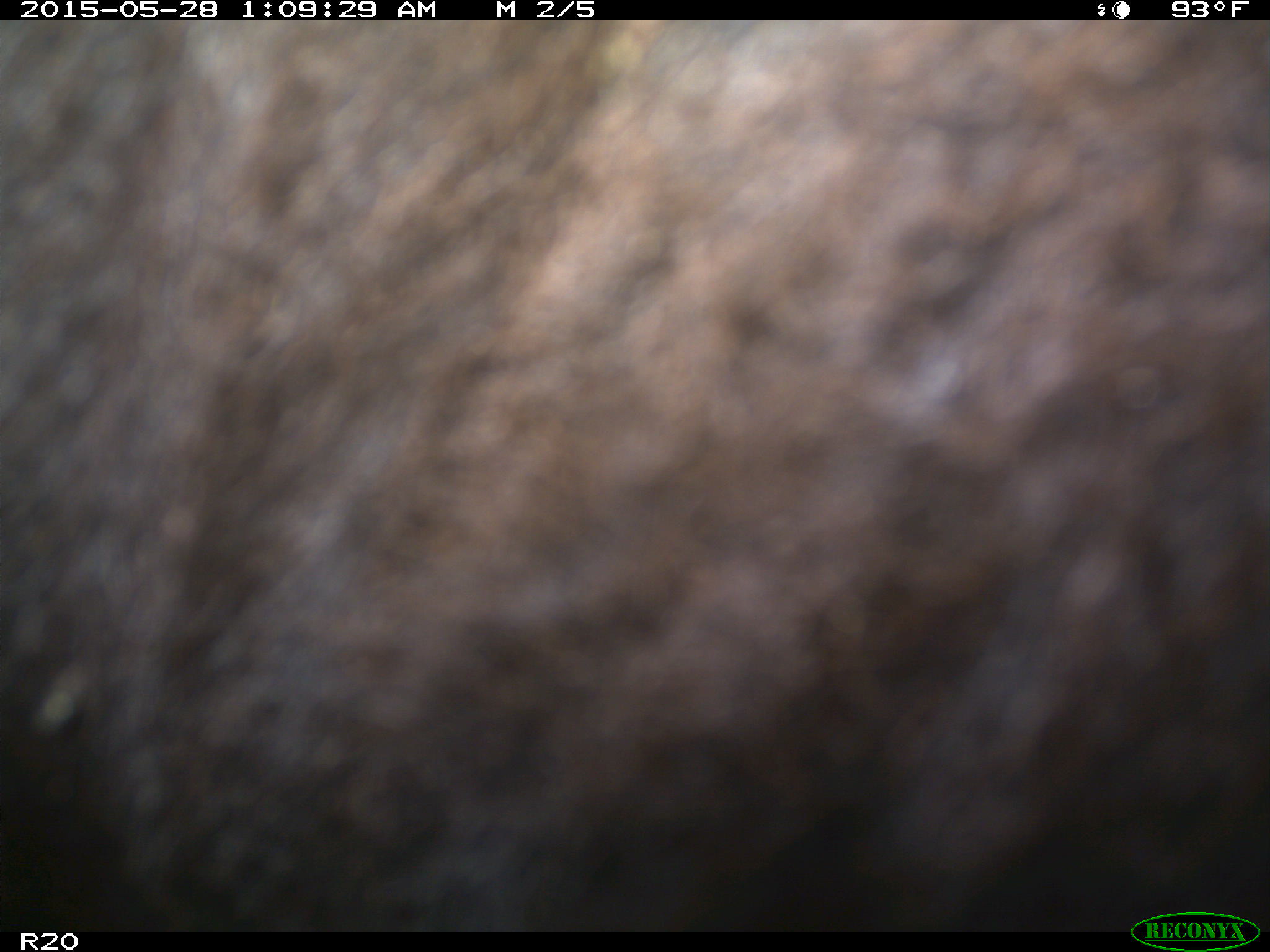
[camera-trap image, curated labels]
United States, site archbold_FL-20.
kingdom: Animalia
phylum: Chordata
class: Mammalia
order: Artiodactyla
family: Bovidae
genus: Bos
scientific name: Bos taurus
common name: domestic cow